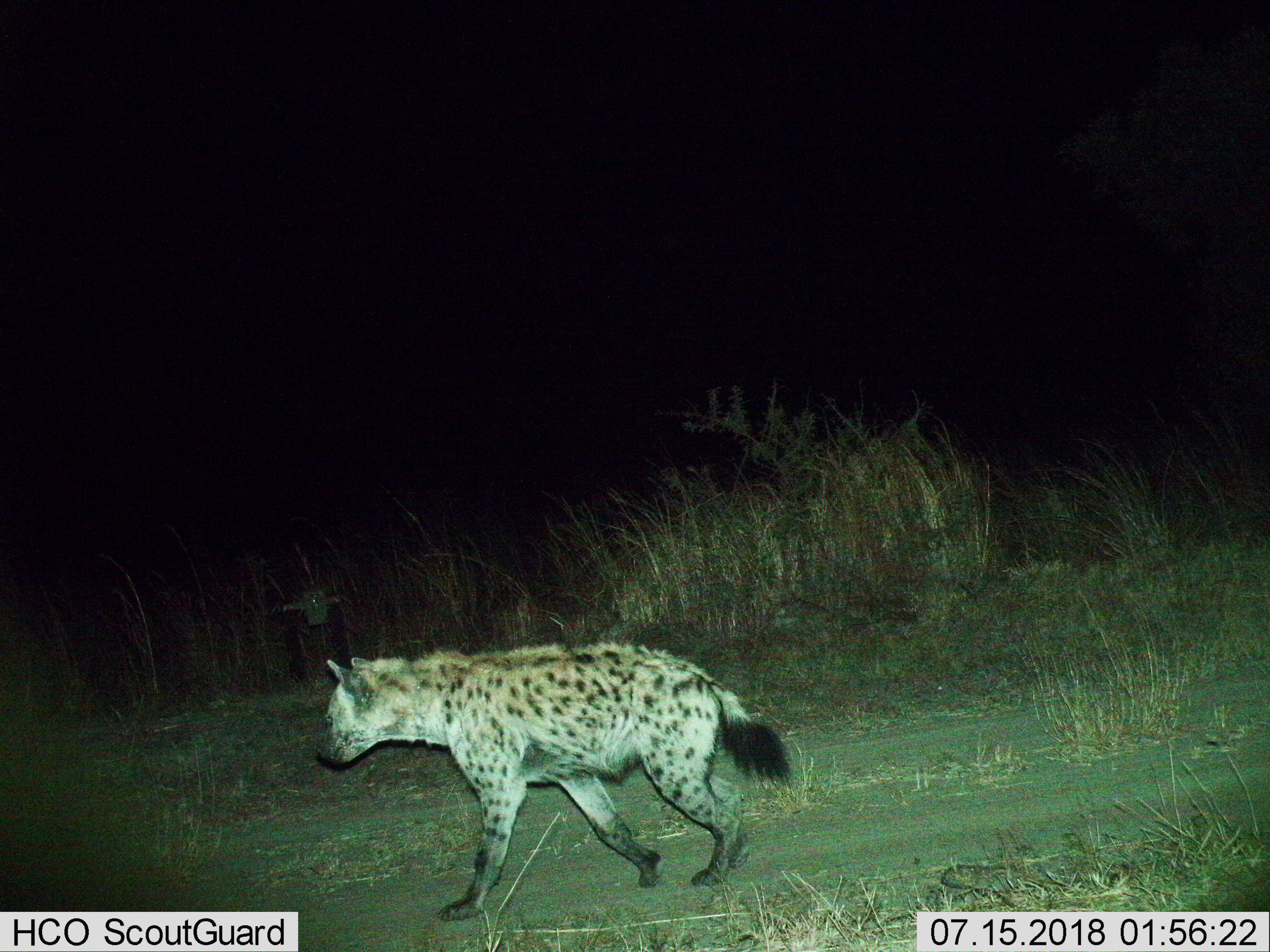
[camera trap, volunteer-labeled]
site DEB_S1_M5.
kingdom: Animalia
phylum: Chordata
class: Mammalia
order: Carnivora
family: Hyaenidae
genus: Crocuta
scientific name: Crocuta crocuta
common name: spotted hyena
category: hyenaspotted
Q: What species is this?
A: Hyenaspotted (spotted hyena) (Crocuta crocuta).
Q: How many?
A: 1.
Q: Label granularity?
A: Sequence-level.